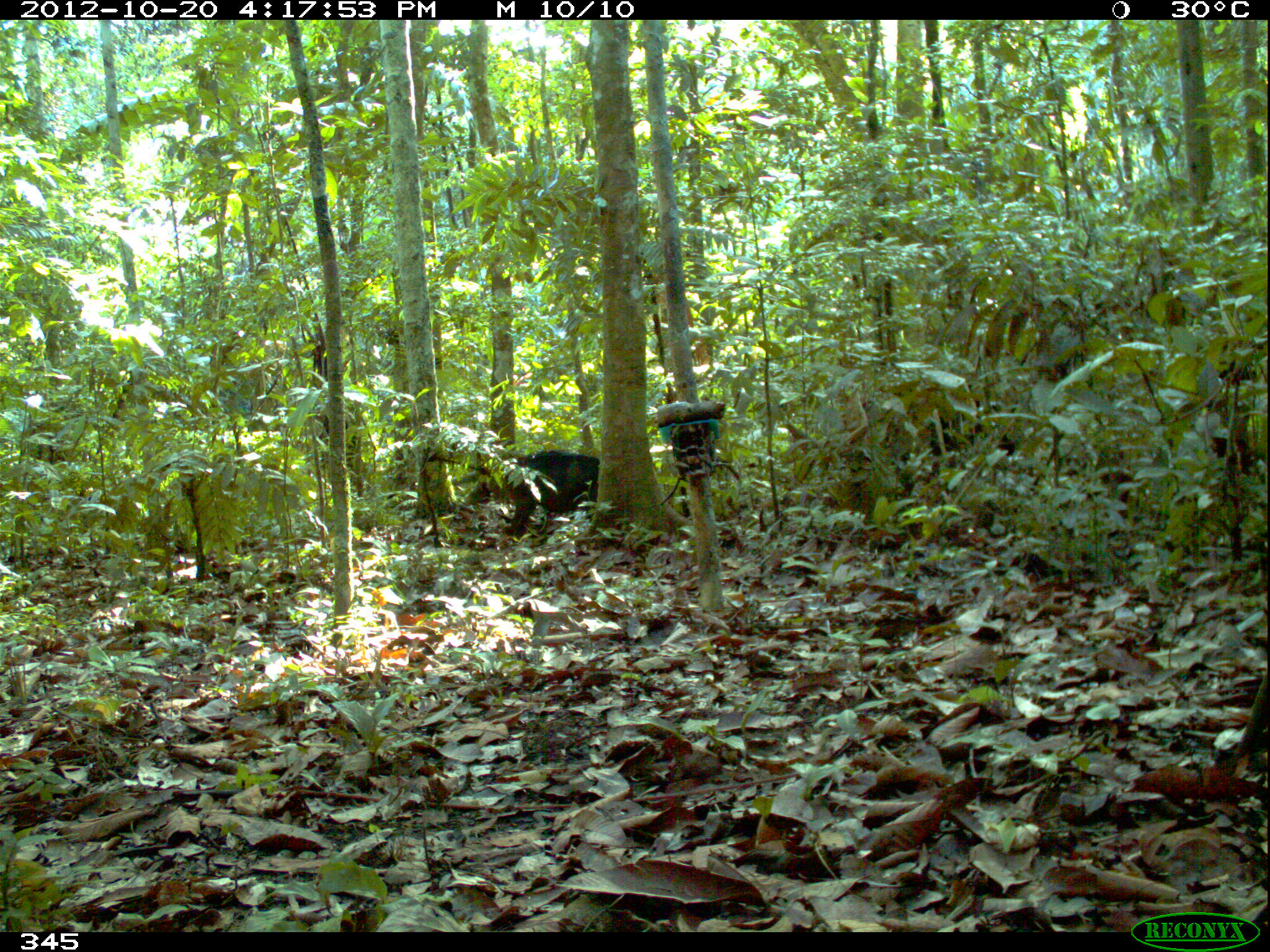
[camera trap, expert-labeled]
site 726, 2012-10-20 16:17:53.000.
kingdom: Animalia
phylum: Chordata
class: Mammalia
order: Artiodactyla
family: Tayassuidae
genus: Tayassu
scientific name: Tayassu pecari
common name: white-lipped peccary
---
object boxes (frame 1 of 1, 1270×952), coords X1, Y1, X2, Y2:
tayassu pecari: 503, 449, 599, 539